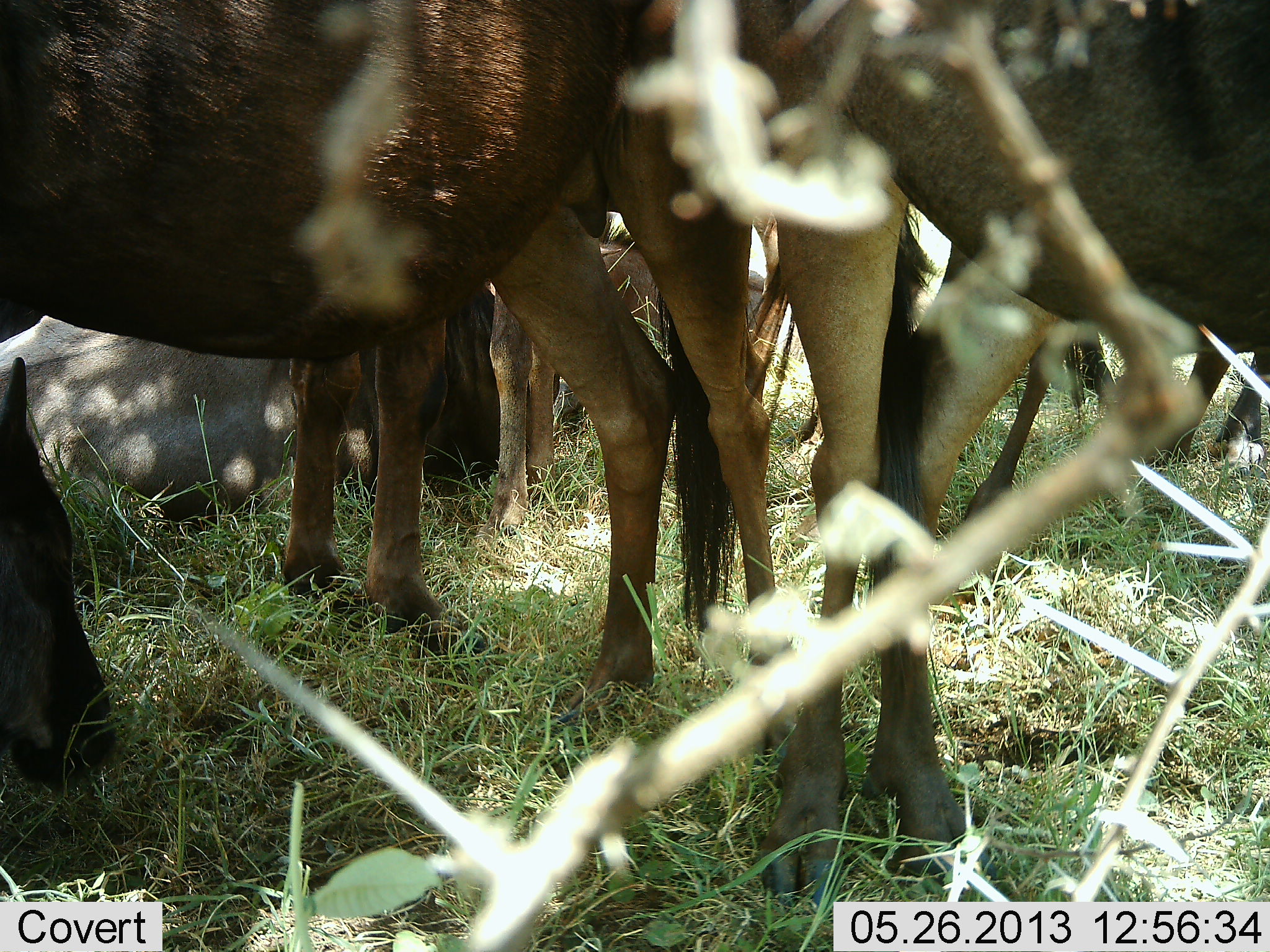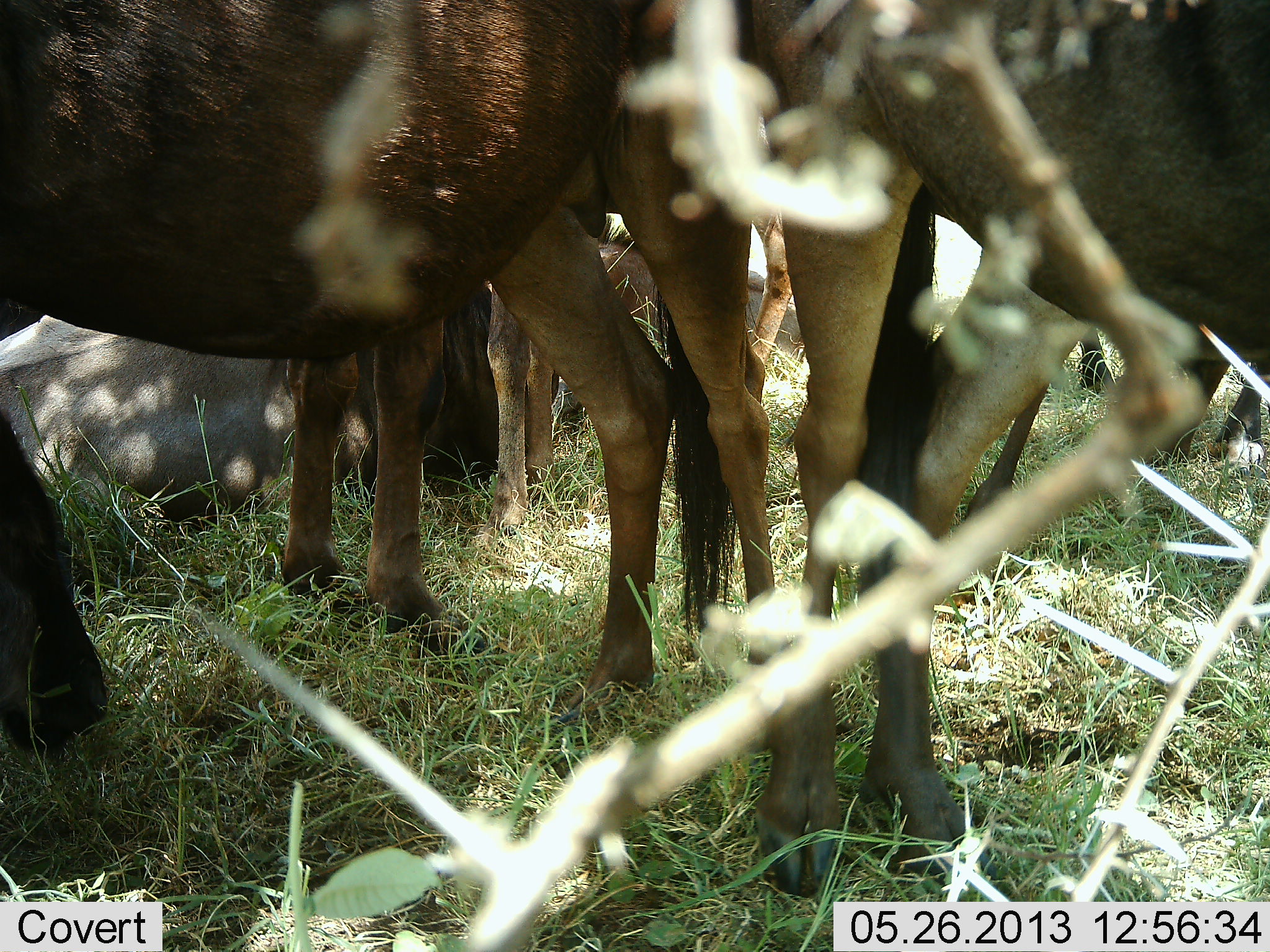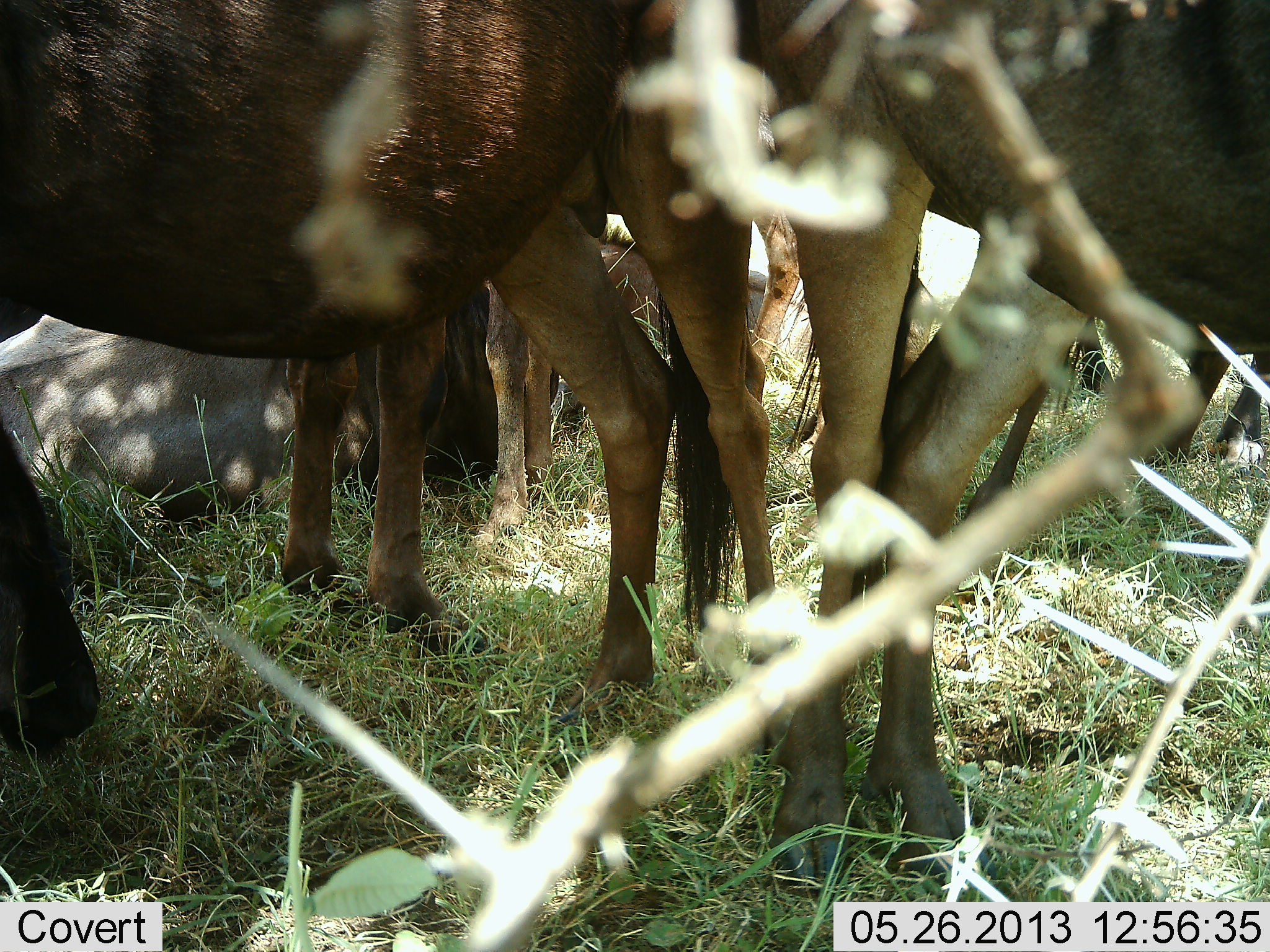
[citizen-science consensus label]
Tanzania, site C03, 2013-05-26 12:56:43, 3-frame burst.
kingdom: Animalia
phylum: Chordata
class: Mammalia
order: Artiodactyla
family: Bovidae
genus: Connochaetes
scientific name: Connochaetes taurinus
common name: blue wildebeest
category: wildebeest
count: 7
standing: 100%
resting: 80%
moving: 0%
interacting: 0%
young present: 10%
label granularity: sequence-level